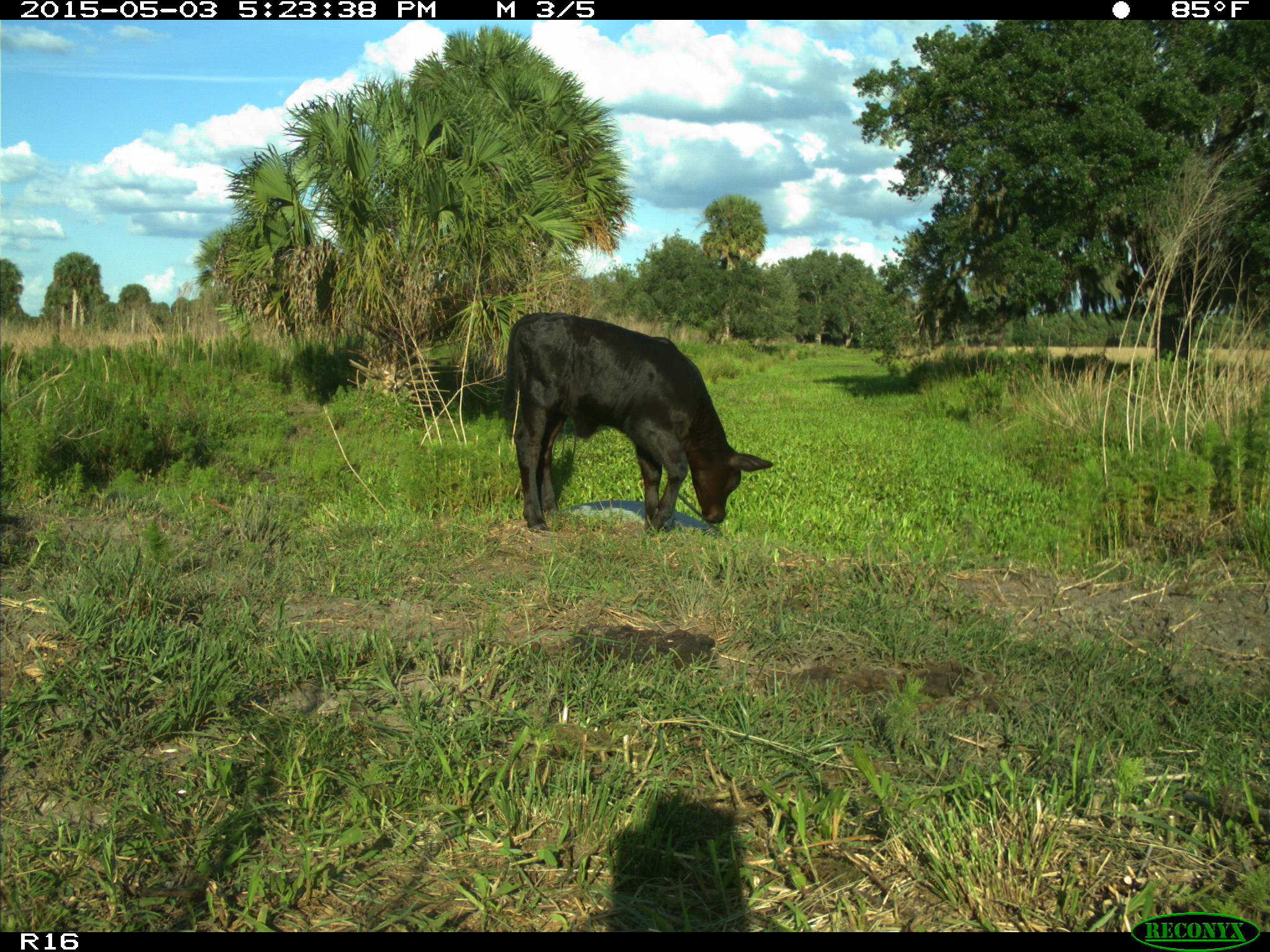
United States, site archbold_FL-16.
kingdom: Animalia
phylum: Chordata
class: Mammalia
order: Artiodactyla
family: Bovidae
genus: Bos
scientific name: Bos taurus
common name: domestic cow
Bos taurus (domestic cow).